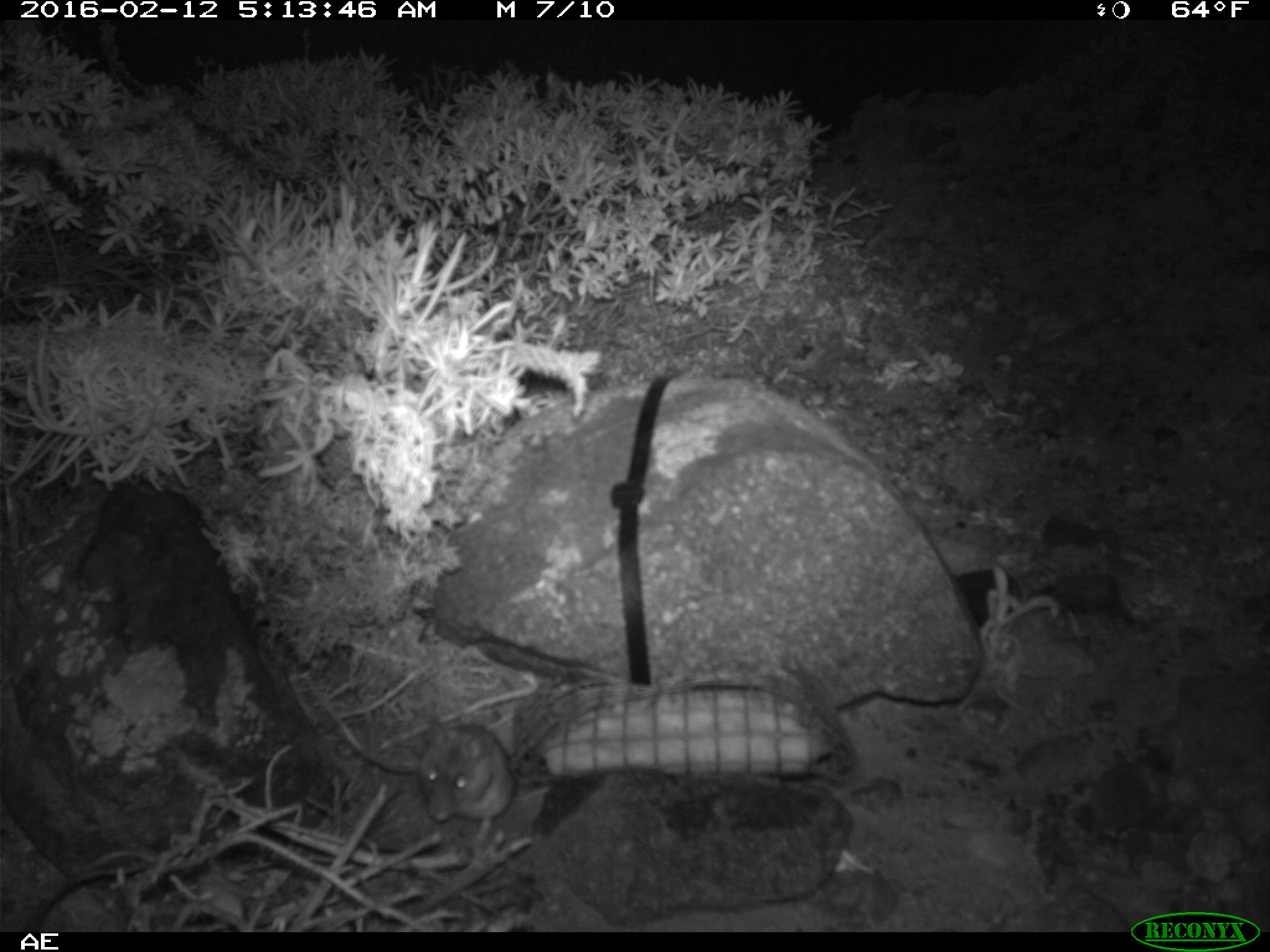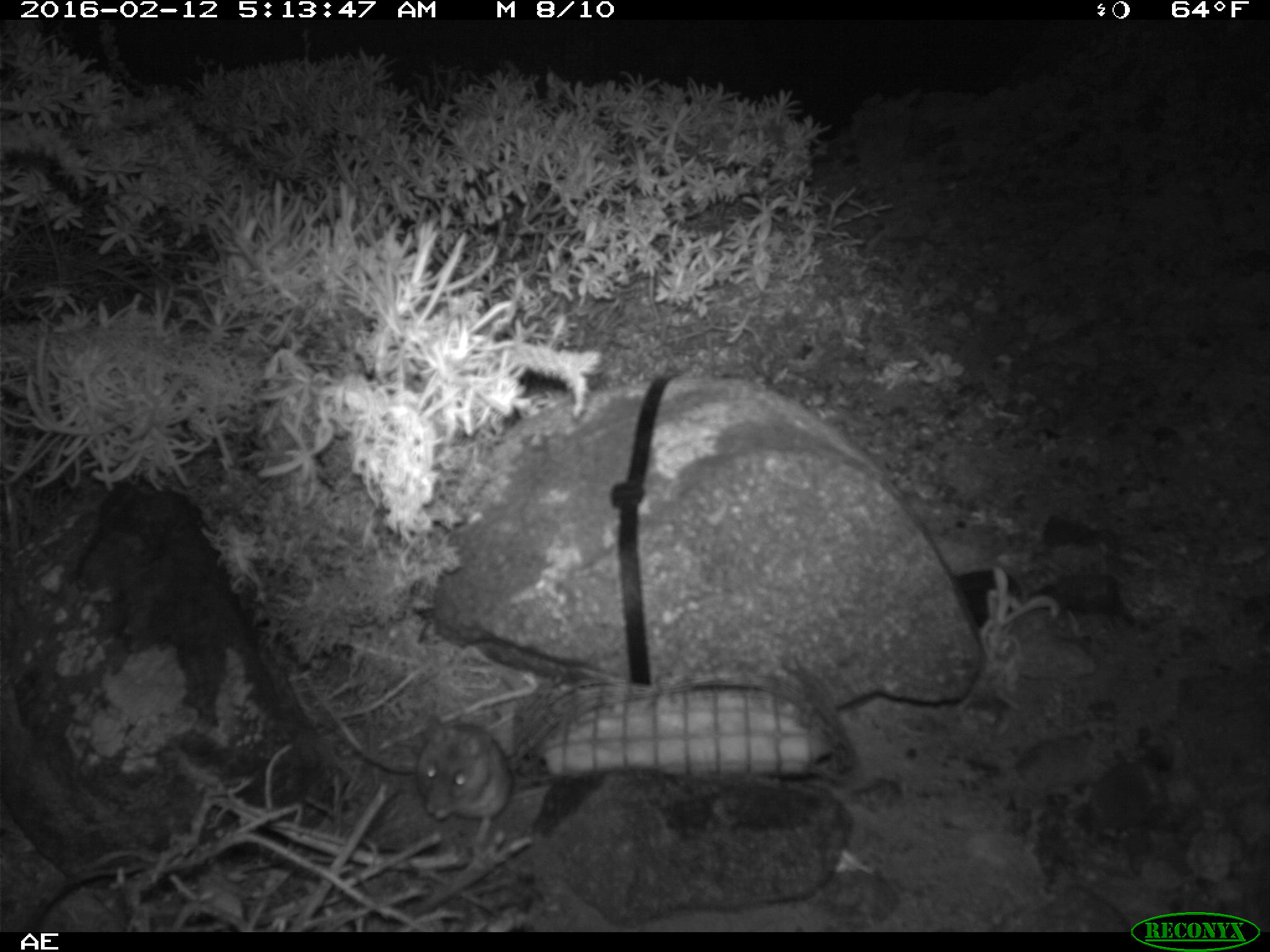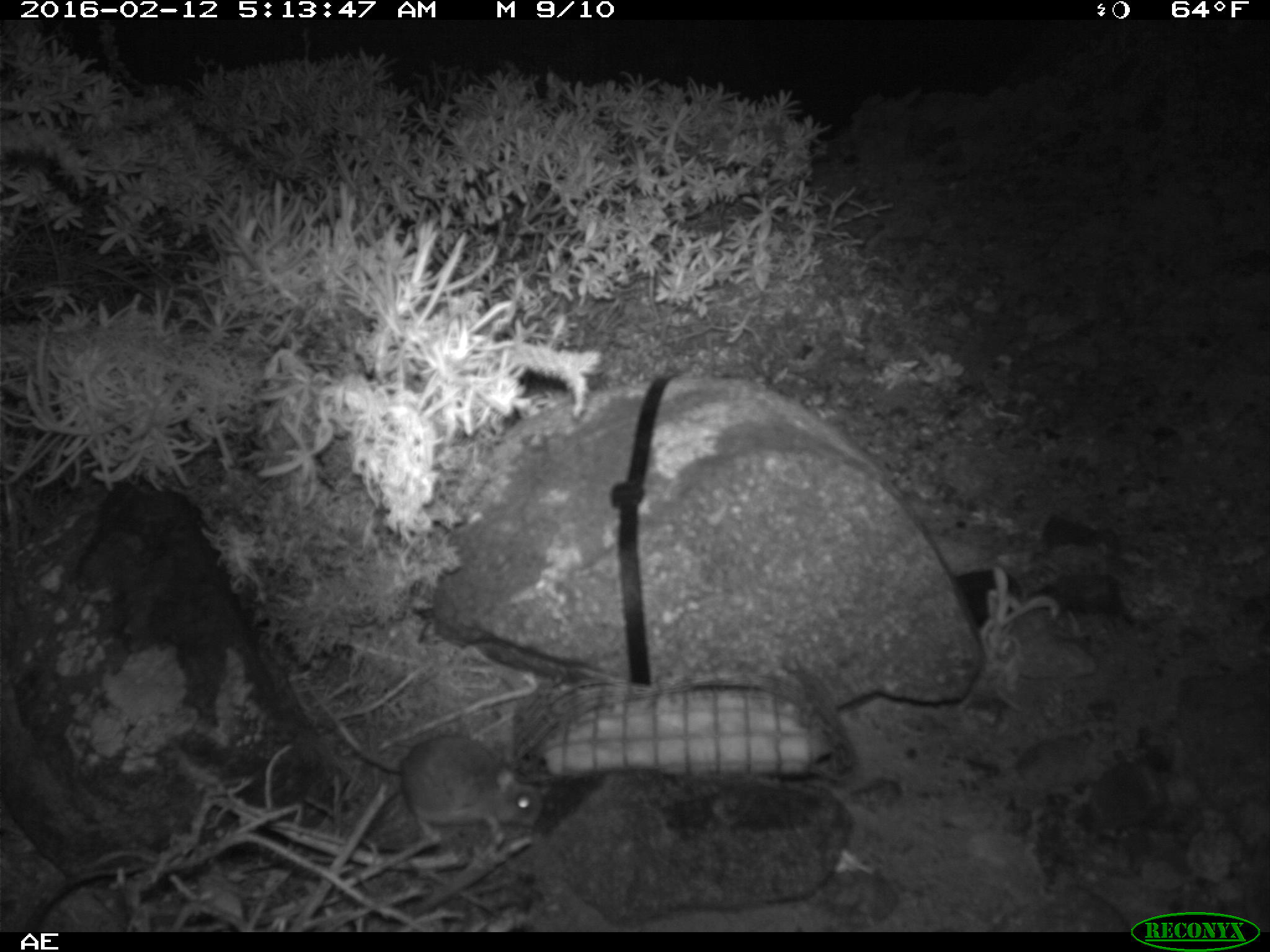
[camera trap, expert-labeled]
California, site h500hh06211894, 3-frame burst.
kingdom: Animalia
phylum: Chordata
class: Mammalia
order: Rodentia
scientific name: Rodentia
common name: rodent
Rodent (Rodentia).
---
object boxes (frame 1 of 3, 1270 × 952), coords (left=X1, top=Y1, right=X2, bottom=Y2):
rodent: (left=417, top=715, right=515, bottom=823)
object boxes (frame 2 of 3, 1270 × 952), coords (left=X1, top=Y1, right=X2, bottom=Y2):
rodent: (left=415, top=712, right=512, bottom=847)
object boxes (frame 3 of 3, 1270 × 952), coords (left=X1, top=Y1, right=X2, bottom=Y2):
rodent: (left=304, top=682, right=546, bottom=844)